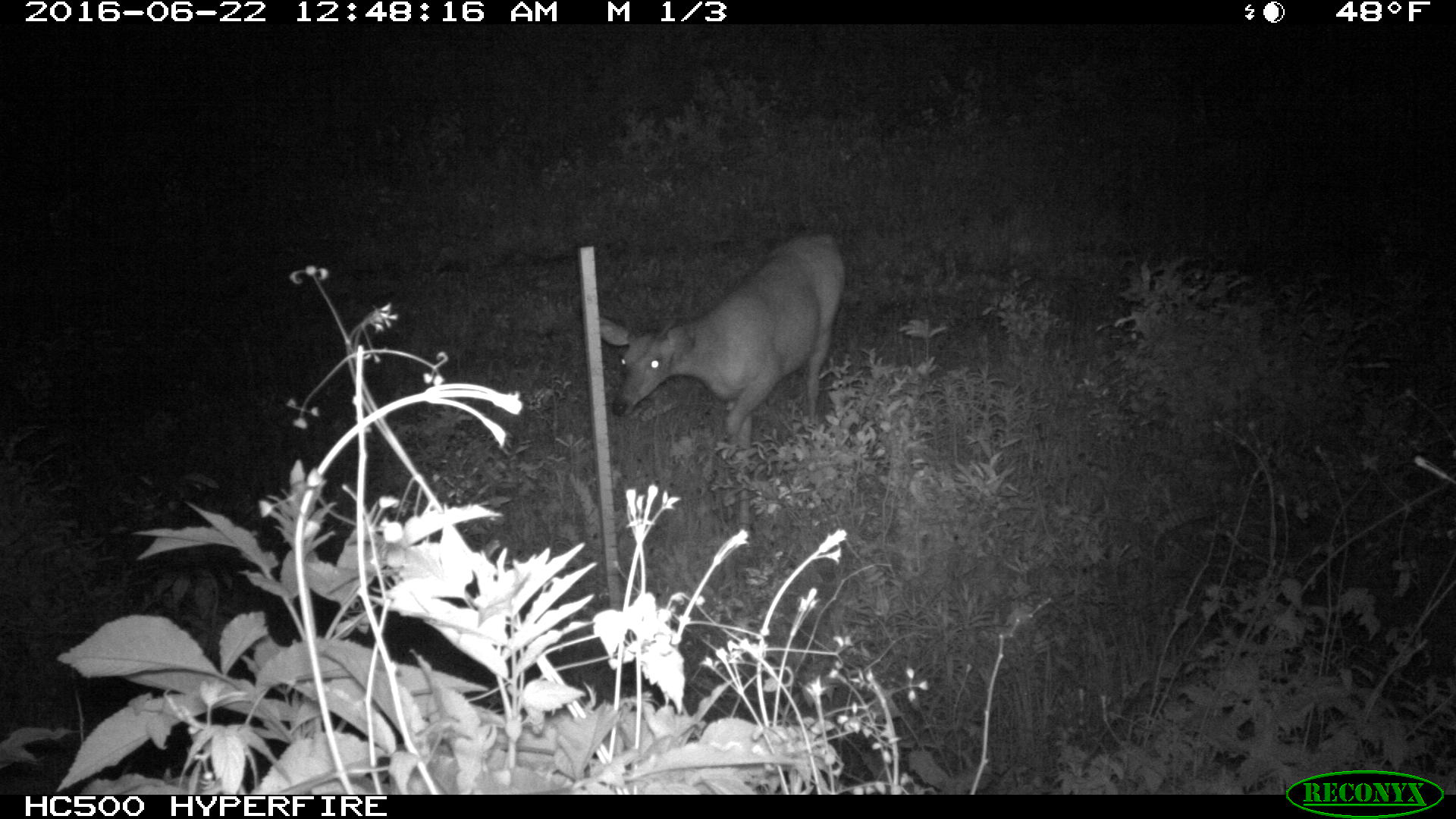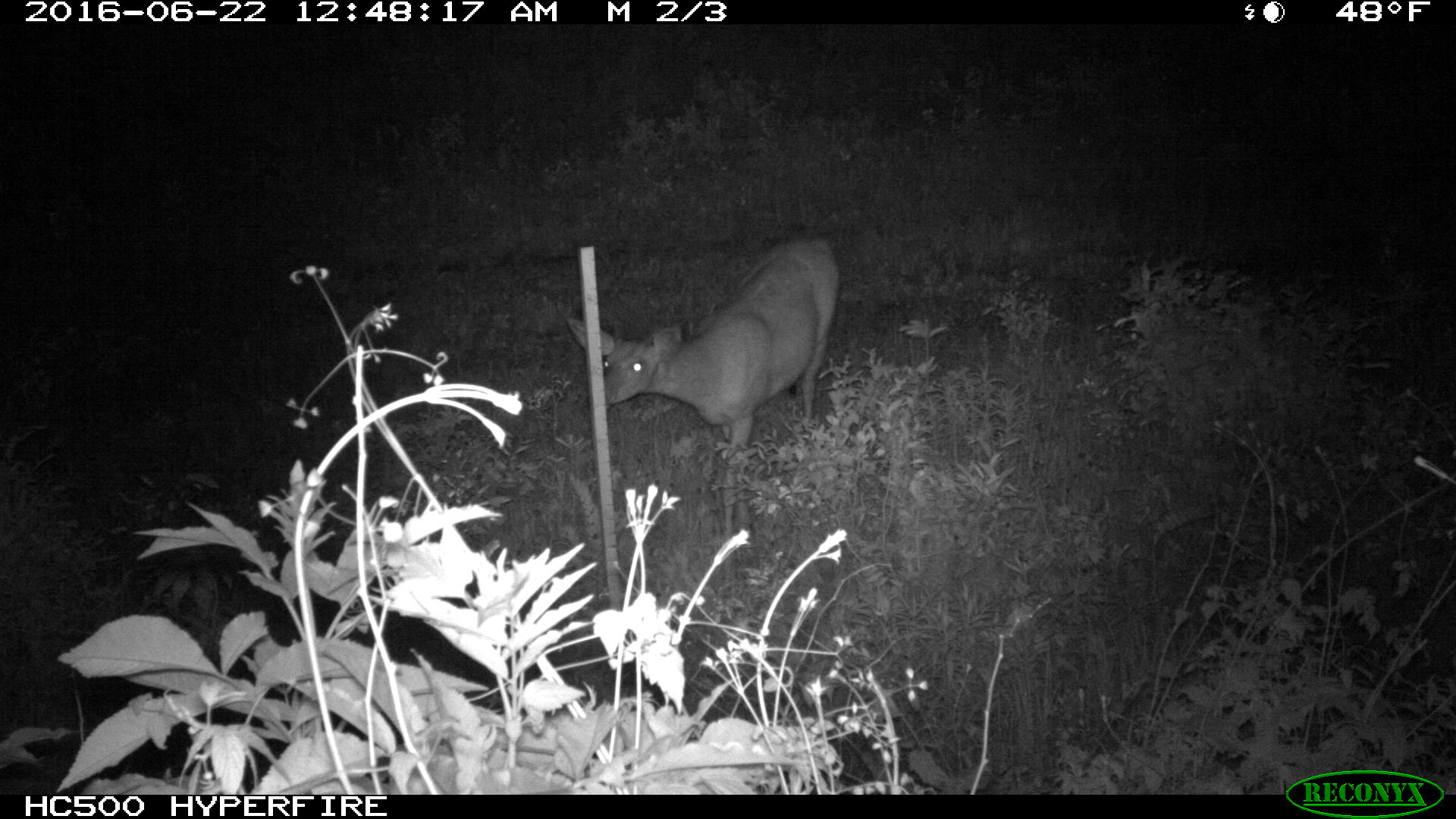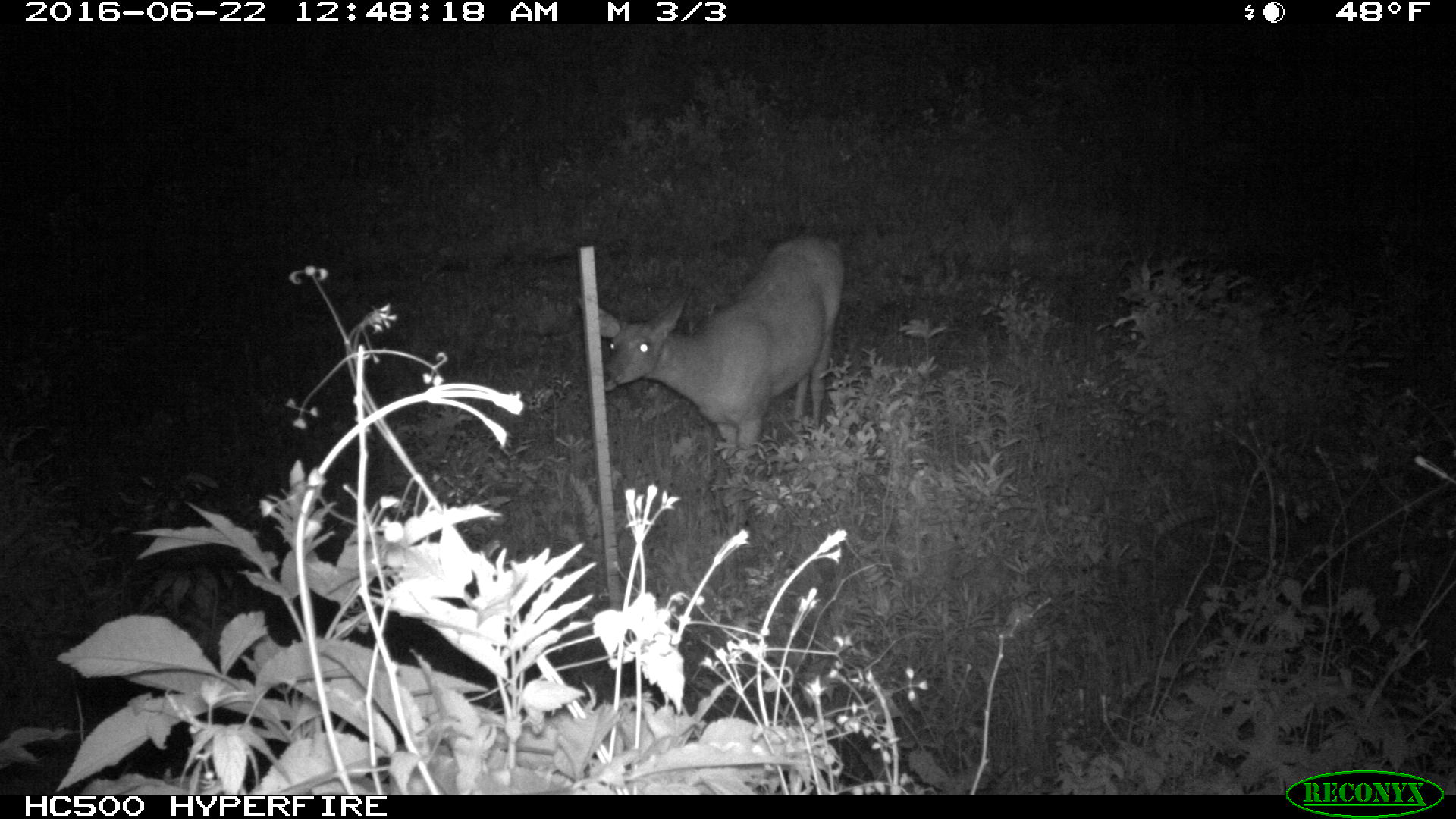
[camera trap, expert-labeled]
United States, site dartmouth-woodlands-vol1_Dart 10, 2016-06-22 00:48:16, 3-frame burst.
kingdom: Animalia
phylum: Chordata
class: Mammalia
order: Artiodactyla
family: Cervidae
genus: Odocoileus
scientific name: Odocoileus virginianus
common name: white-tailed deer